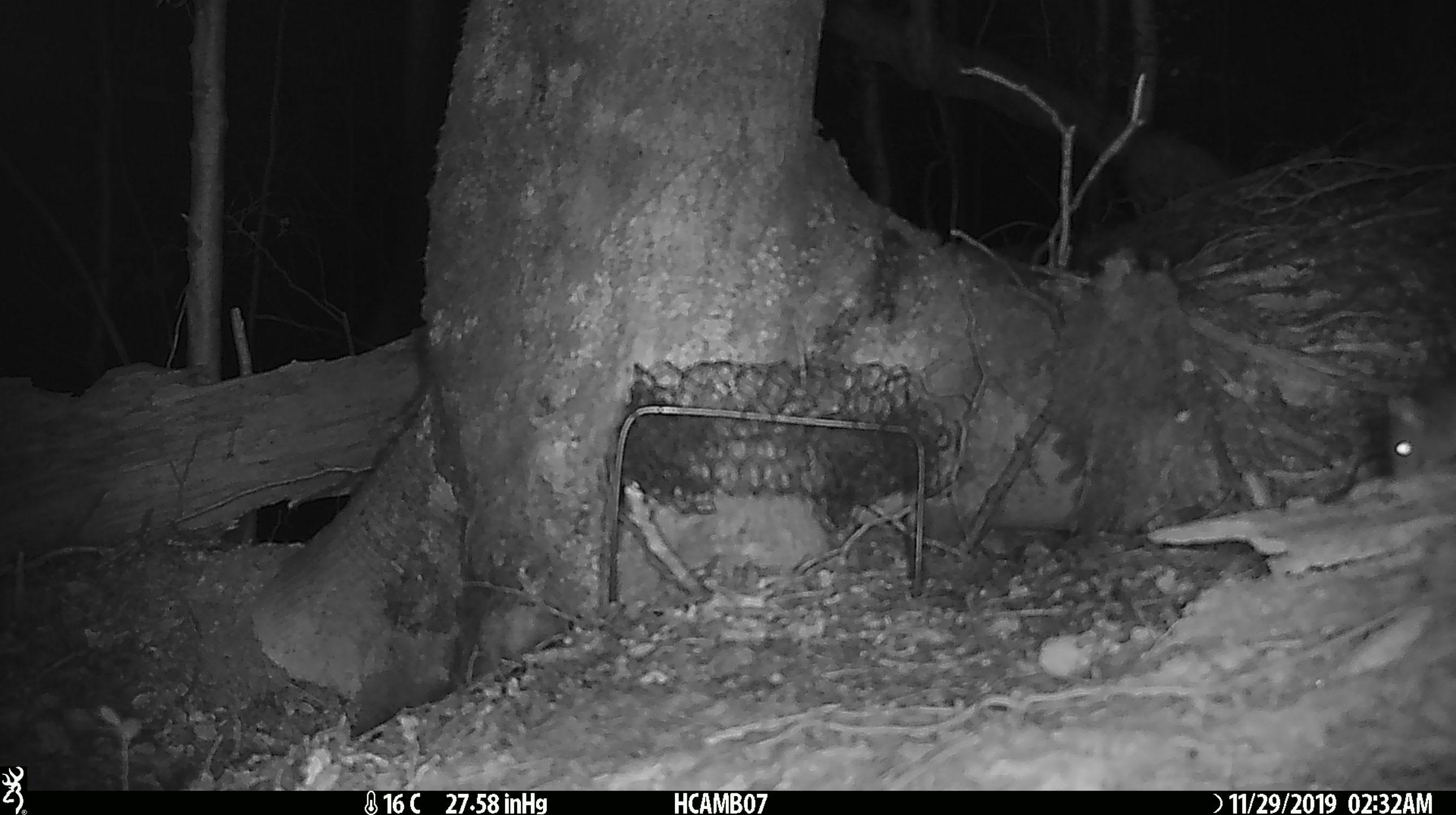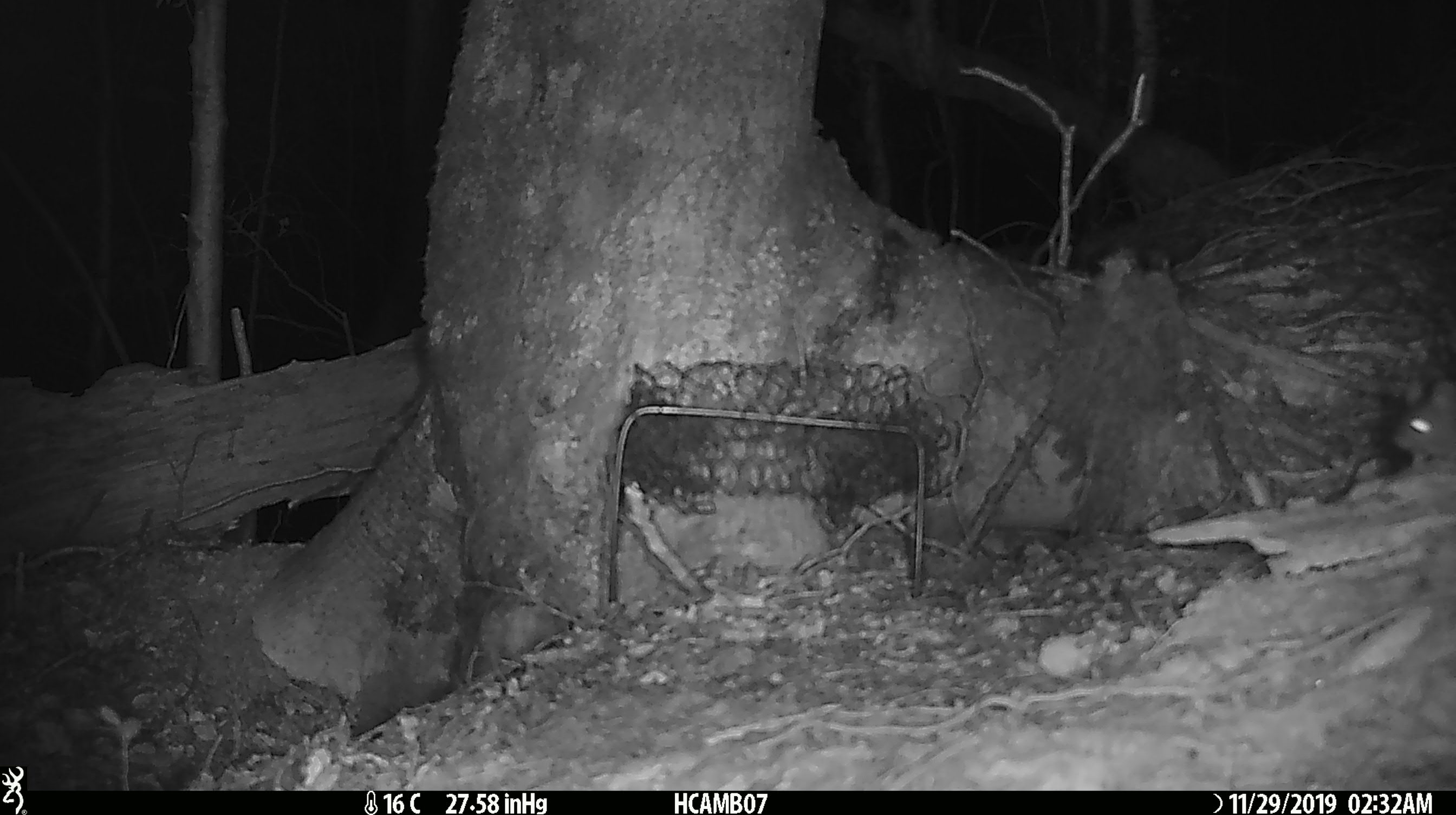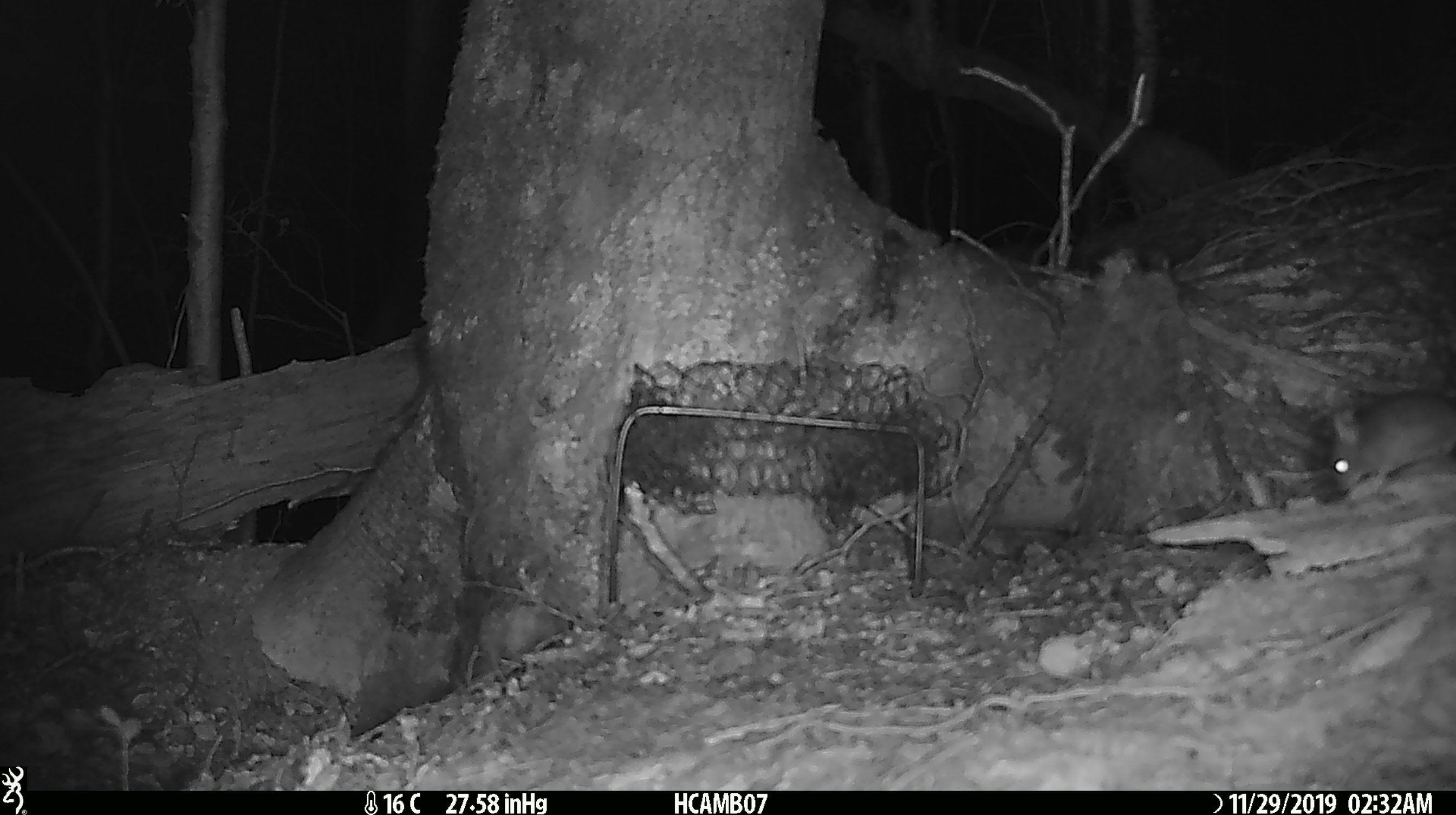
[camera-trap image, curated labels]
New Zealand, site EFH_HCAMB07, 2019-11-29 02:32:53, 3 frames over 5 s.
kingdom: Animalia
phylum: Chordata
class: Mammalia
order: Rodentia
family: Muridae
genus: Mus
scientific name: Mus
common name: mouse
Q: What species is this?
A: Mouse (Mus).